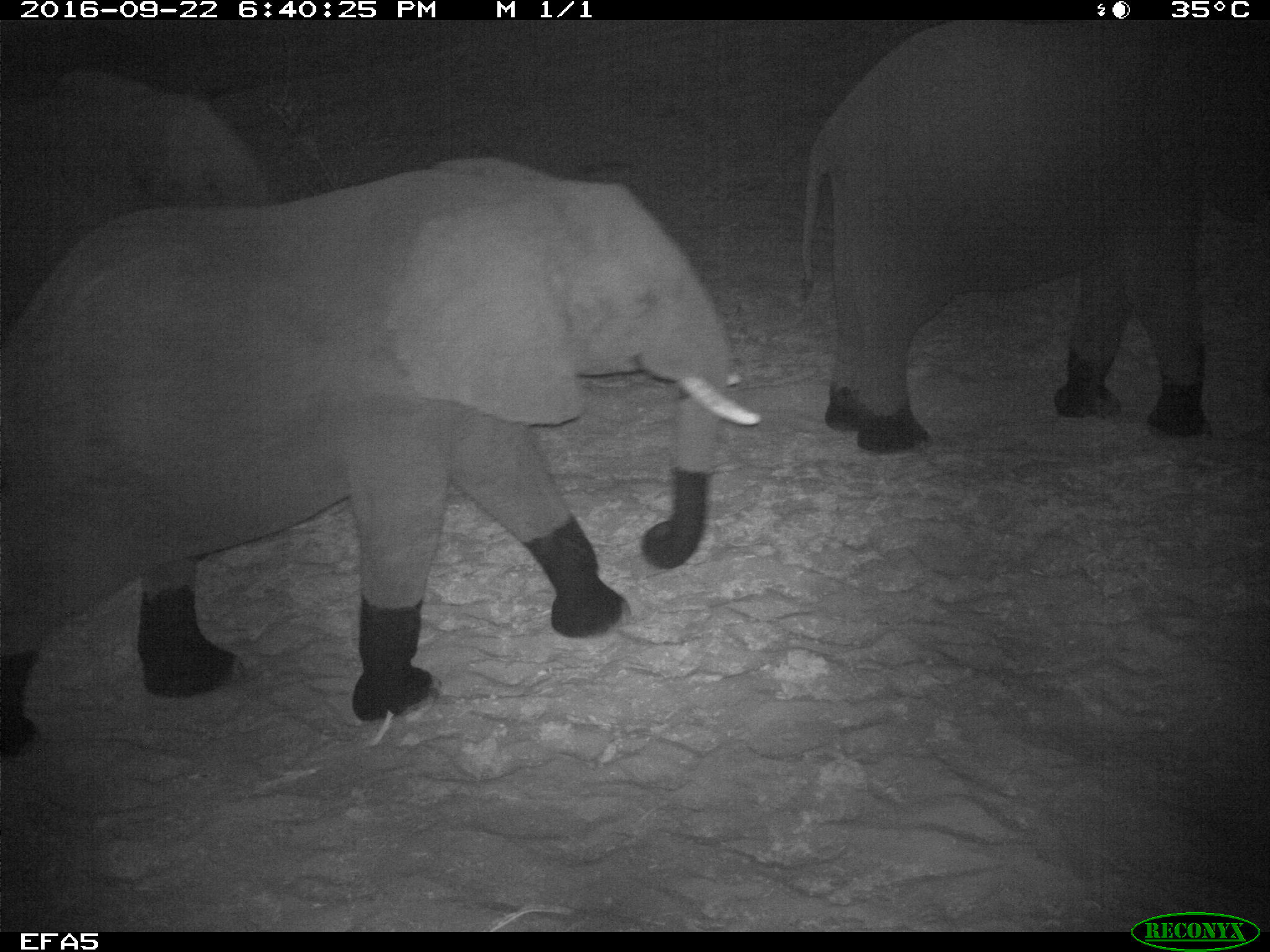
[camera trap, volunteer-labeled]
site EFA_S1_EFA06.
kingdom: Animalia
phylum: Chordata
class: Mammalia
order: Proboscidea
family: Elephantidae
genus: Loxodonta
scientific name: Loxodonta africana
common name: african bush elephant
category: elephant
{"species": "elephant (african bush elephant) (Loxodonta africana)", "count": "2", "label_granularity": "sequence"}